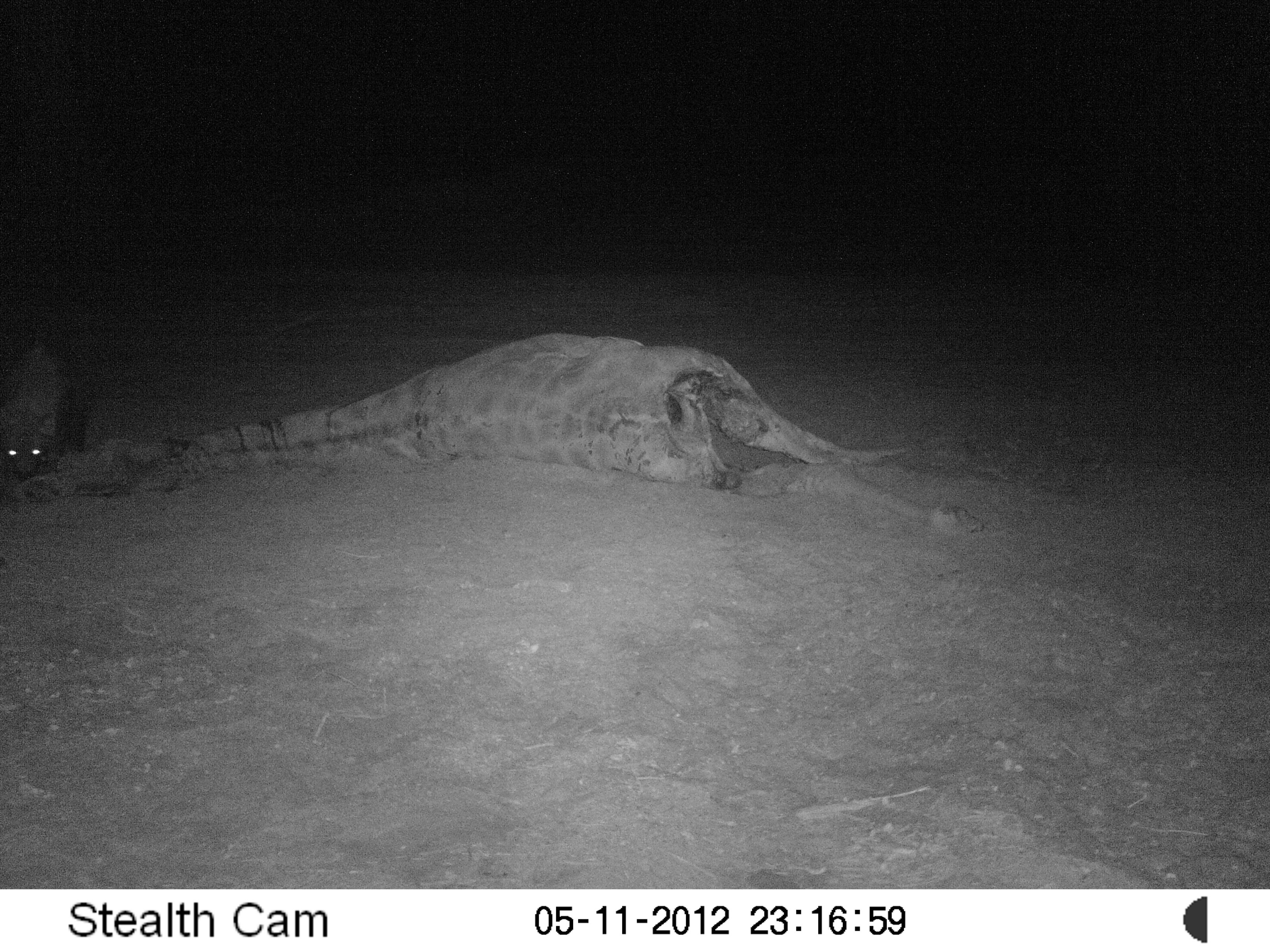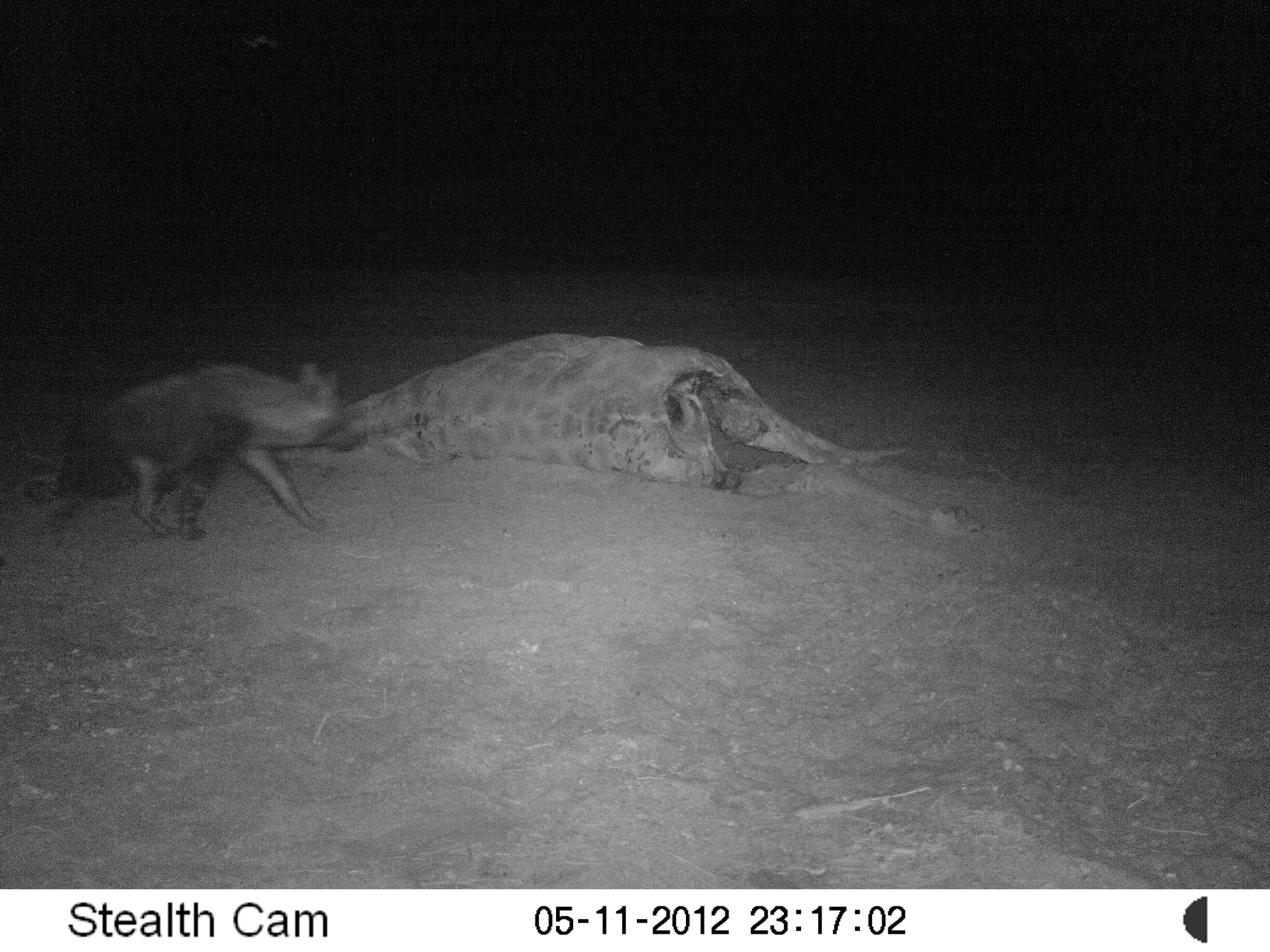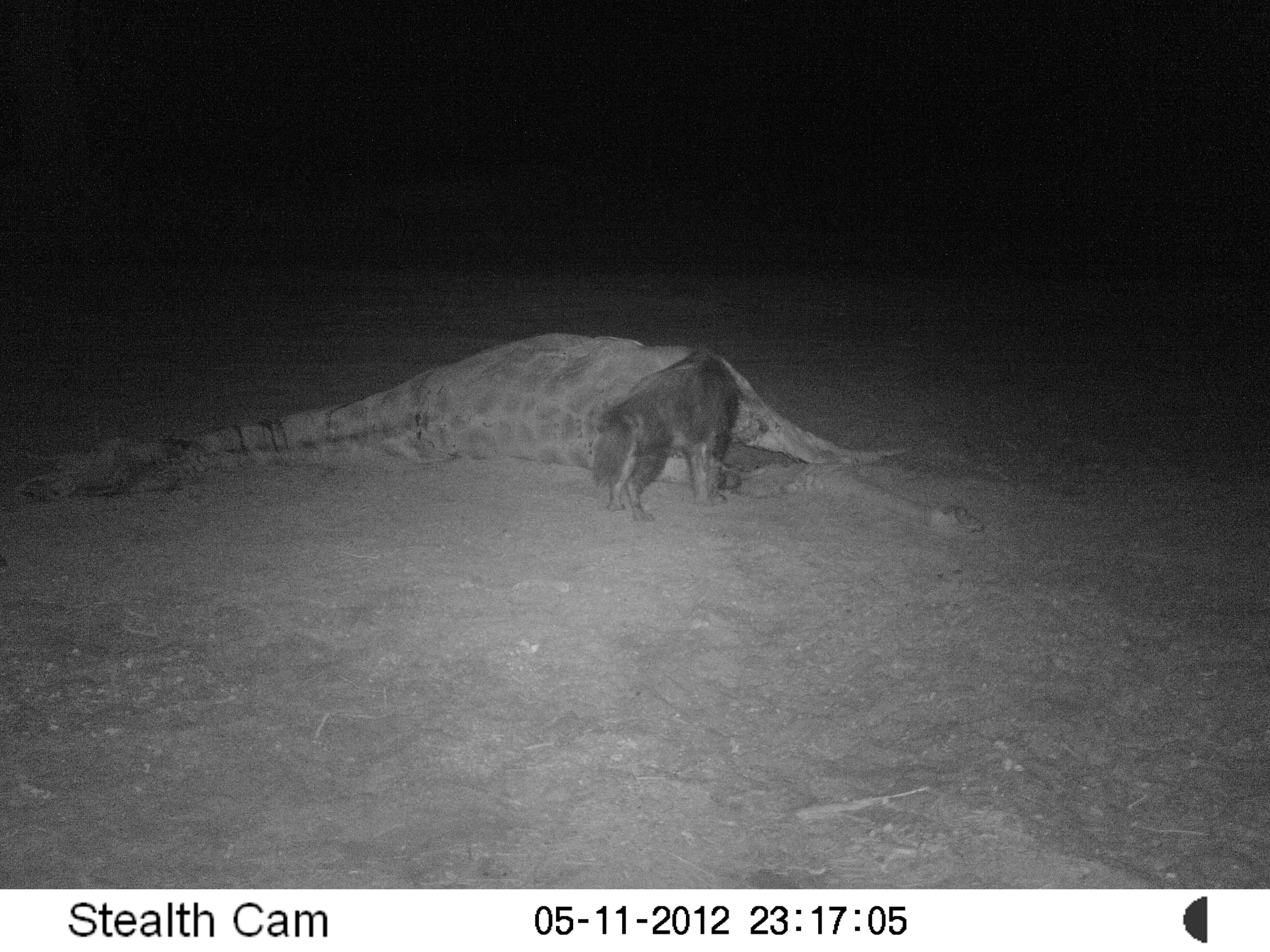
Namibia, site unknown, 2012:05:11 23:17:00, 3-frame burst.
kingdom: Animalia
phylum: Chordata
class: Mammalia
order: Carnivora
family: Hyaenidae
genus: Parahyaena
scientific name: Parahyaena brunnea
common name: brown hyena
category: hyaena brunnea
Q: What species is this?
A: Hyaena brunnea (brown hyena) (Parahyaena brunnea).